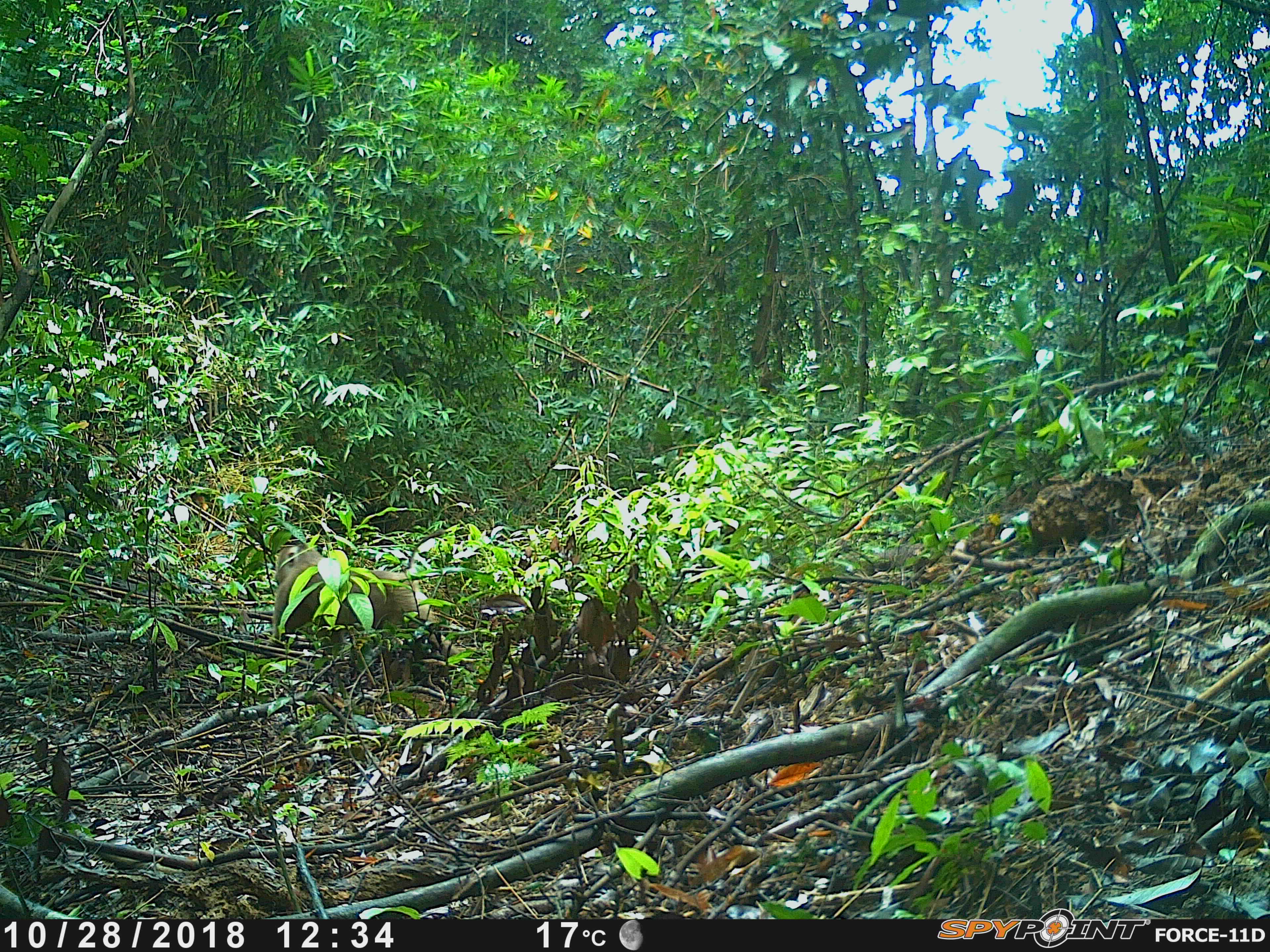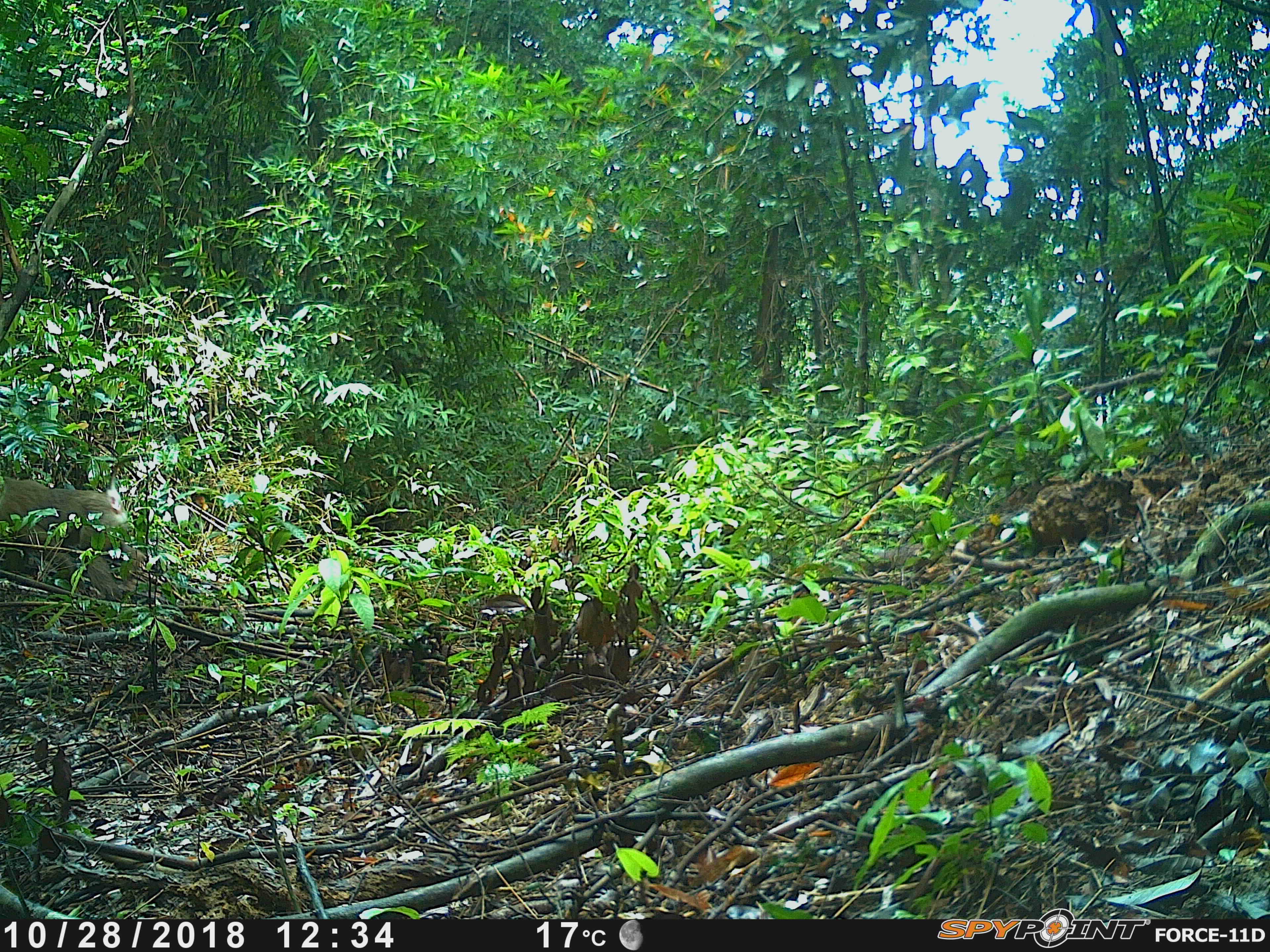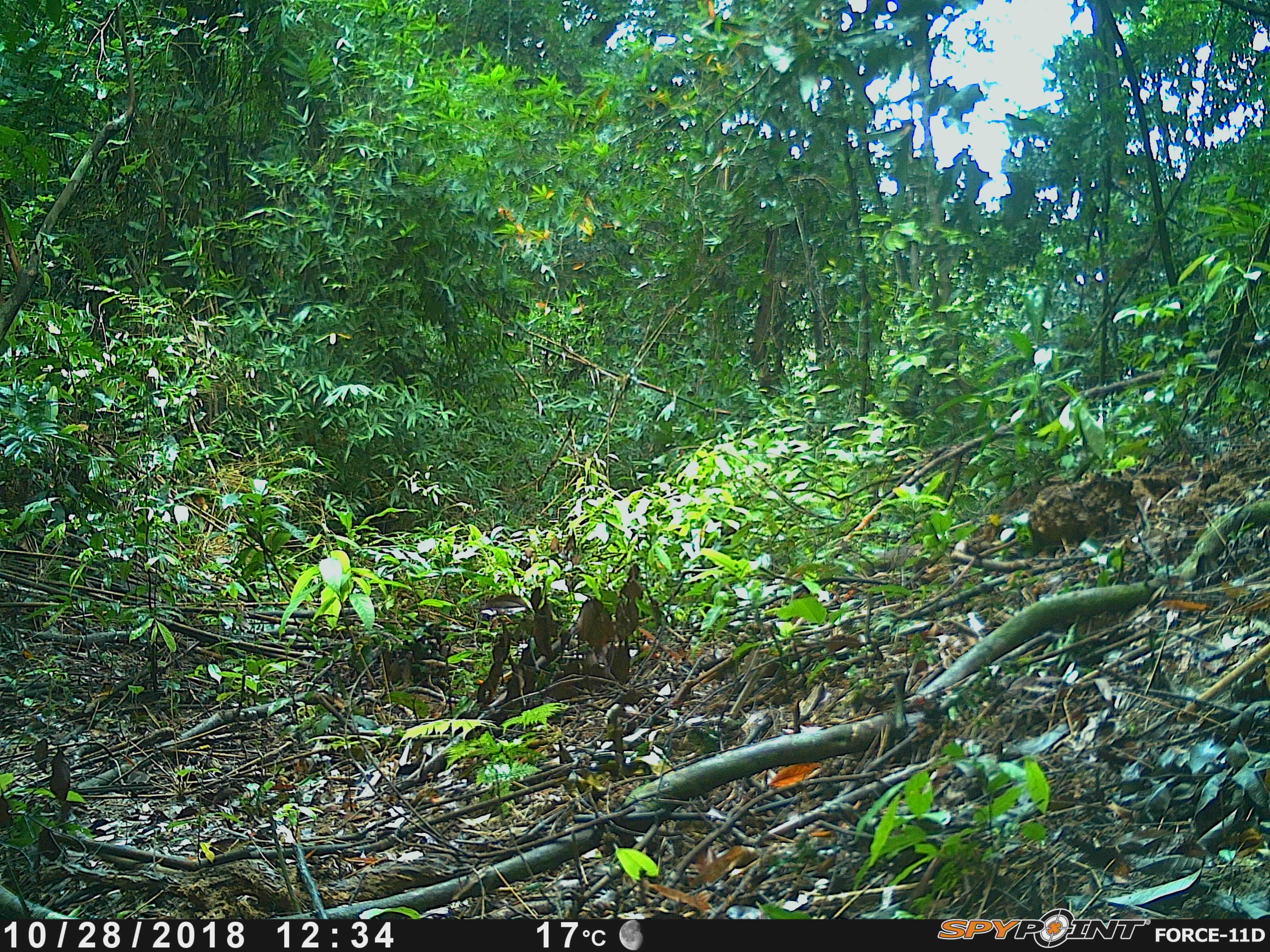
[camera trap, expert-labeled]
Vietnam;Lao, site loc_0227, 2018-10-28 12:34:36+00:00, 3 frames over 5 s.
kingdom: Animalia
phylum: Chordata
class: Mammalia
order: Primates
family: Cercopithecidae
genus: Macaca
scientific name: Macaca nemestrina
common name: pig-tailed macaque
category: pig tailed macaque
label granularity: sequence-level